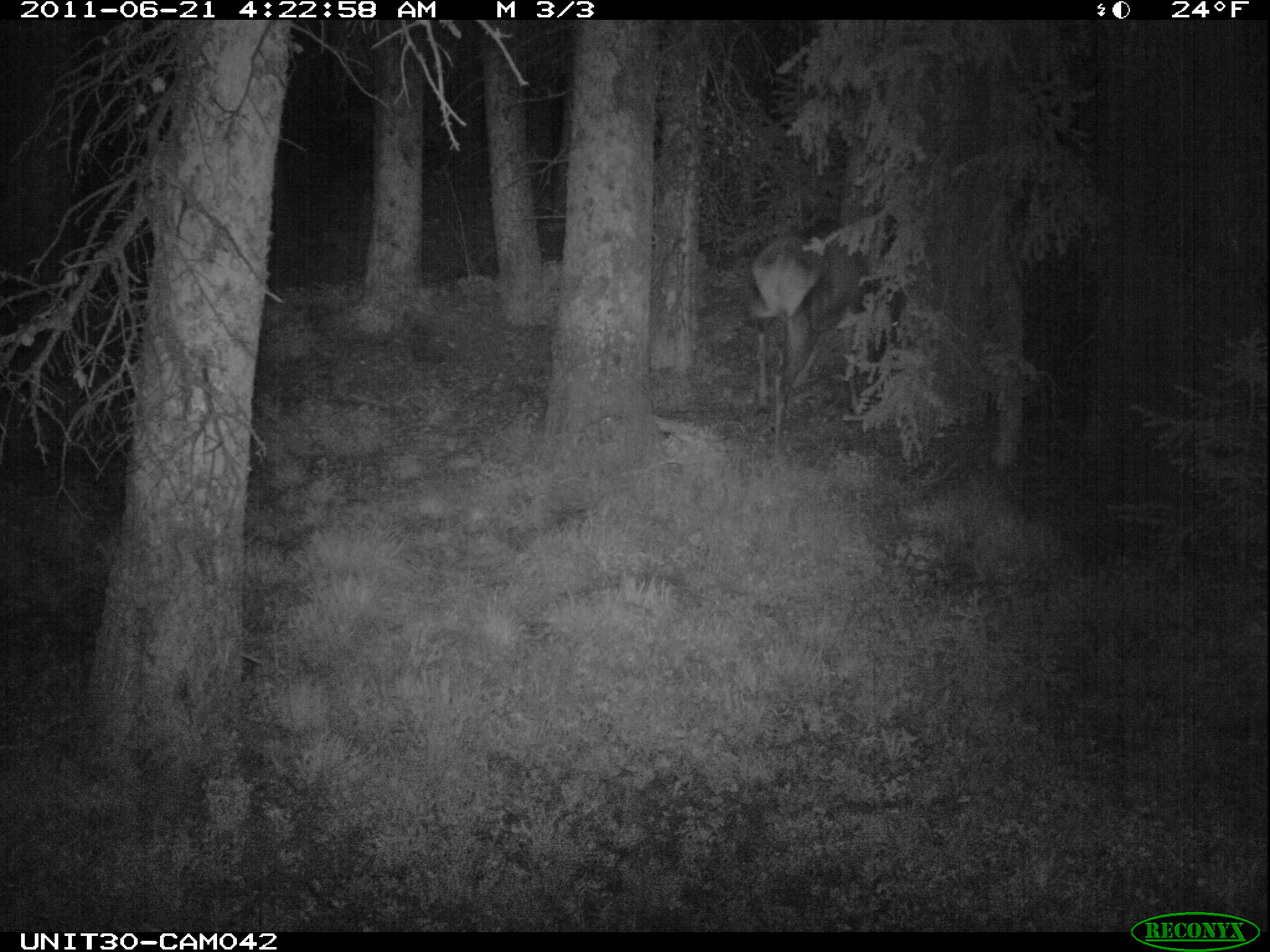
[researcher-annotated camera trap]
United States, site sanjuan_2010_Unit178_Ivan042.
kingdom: Animalia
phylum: Chordata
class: Mammalia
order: Artiodactyla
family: Cervidae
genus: Cervus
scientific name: Cervus elaphus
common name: red deer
Cervus elaphus (red deer).